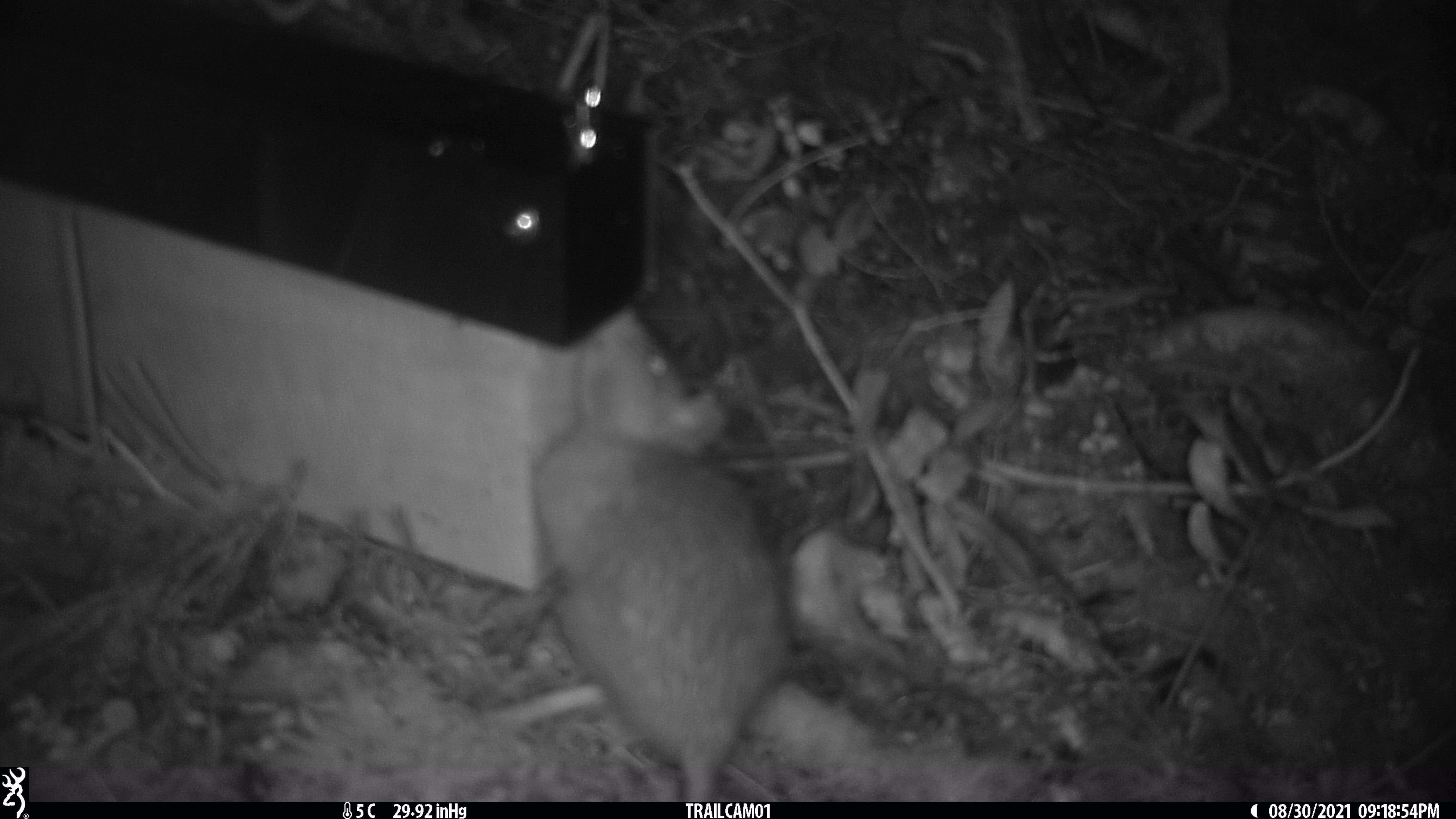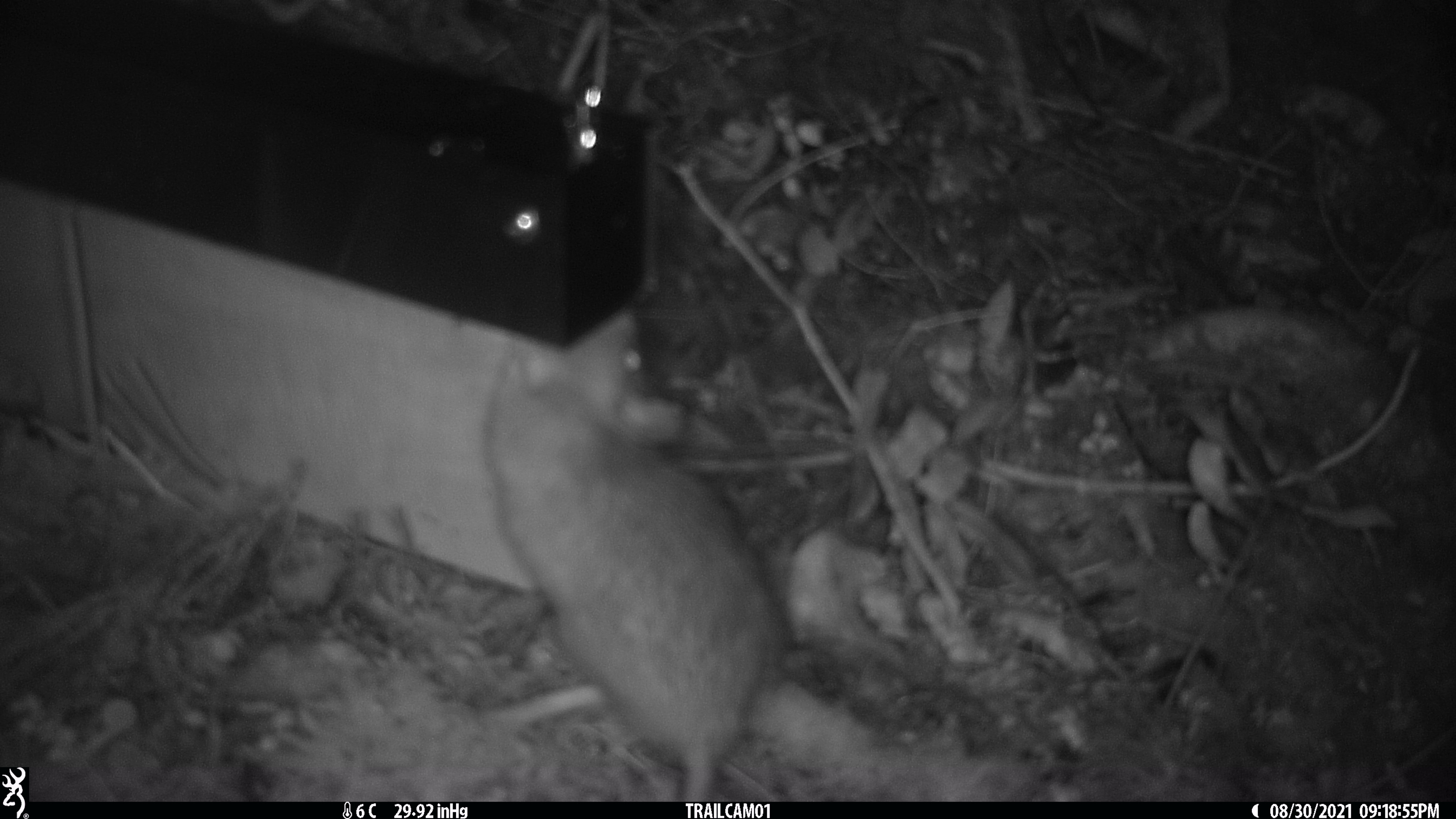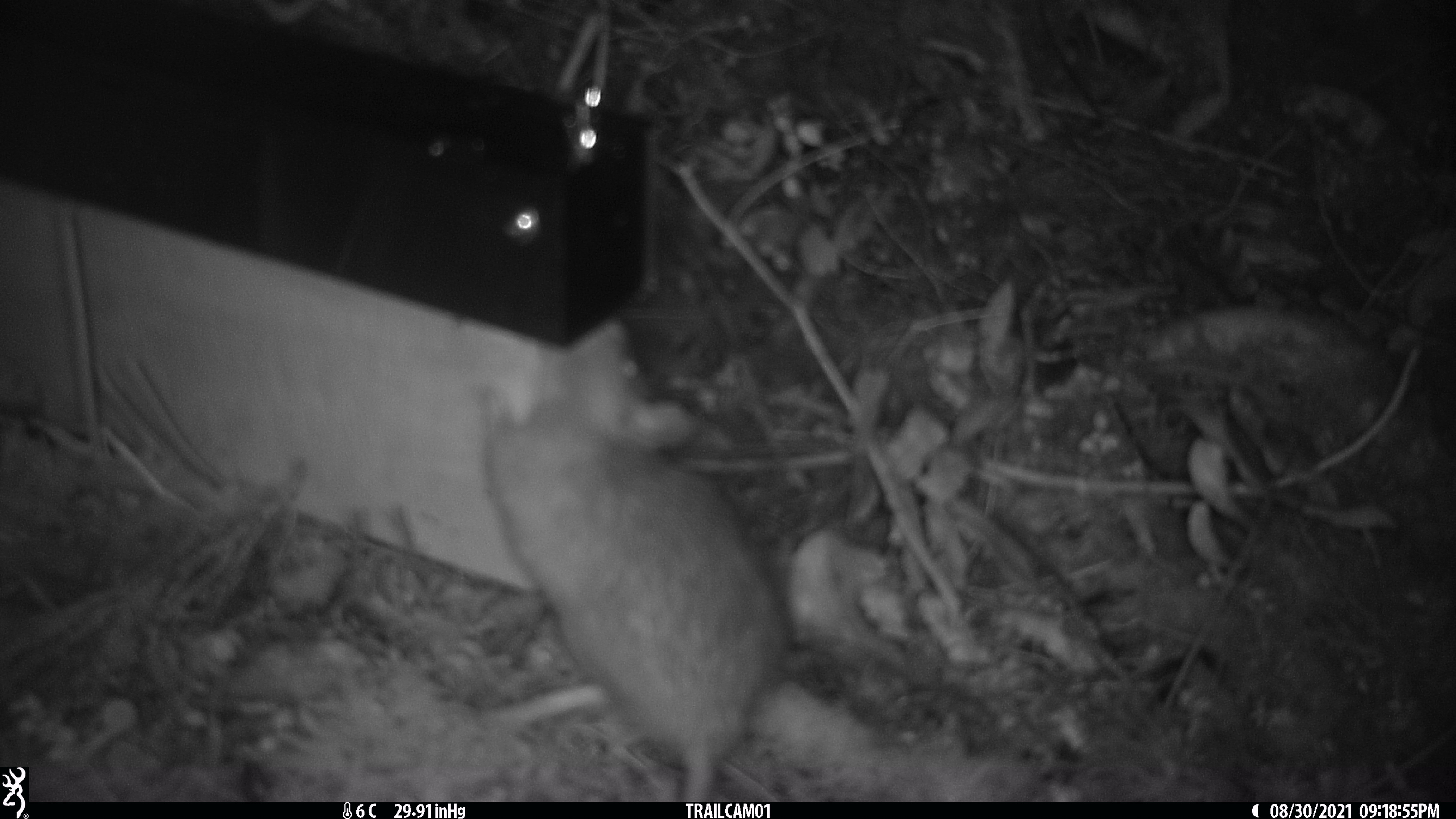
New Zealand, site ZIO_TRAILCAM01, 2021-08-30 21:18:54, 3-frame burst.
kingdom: Animalia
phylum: Chordata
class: Mammalia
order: Rodentia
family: Muridae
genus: Rattus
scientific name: Rattus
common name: rat